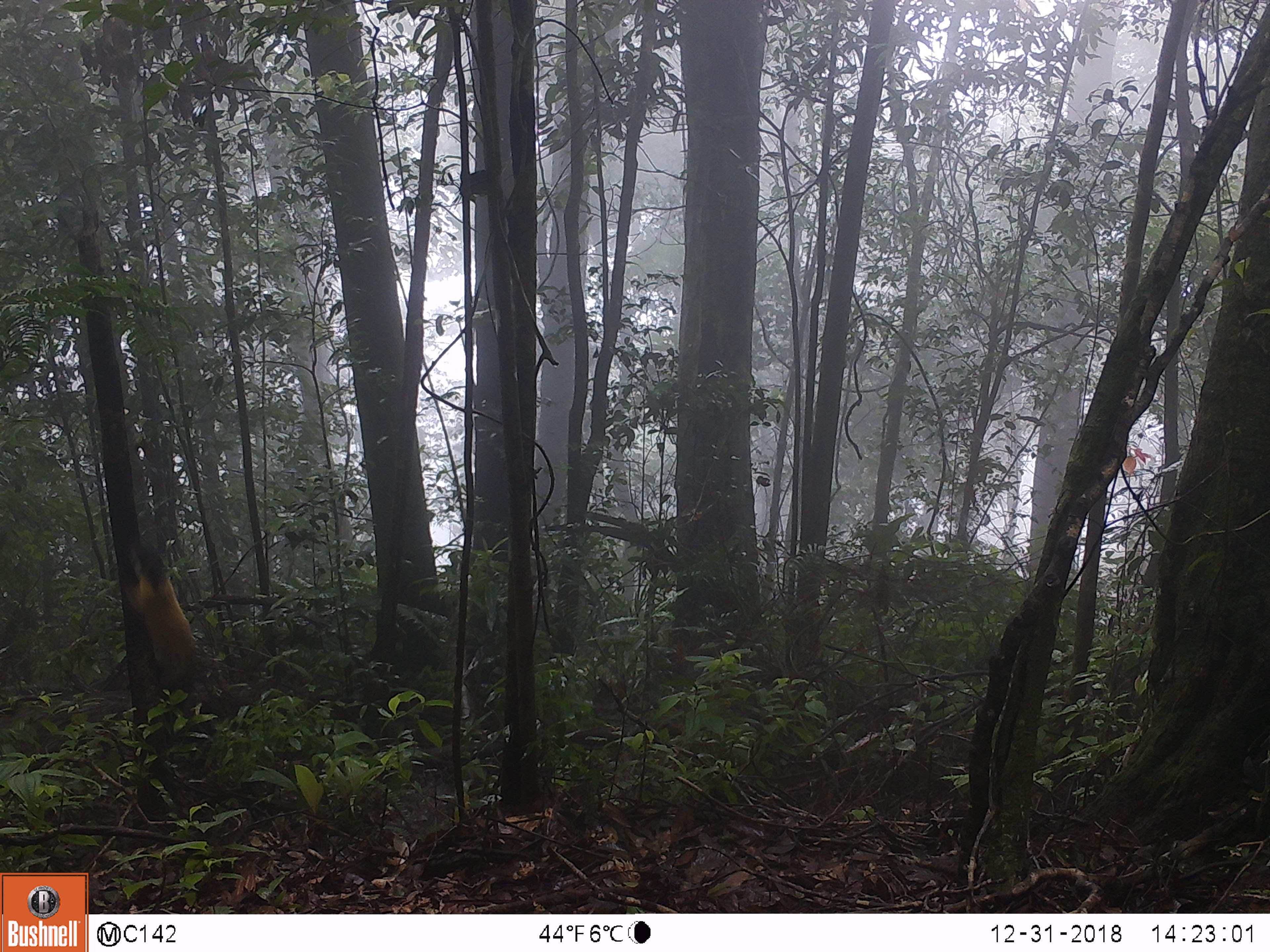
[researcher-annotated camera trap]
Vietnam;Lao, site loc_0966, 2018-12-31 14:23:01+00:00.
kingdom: Animalia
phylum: Chordata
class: Mammalia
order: Carnivora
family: Mustelidae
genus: Martes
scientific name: Martes flavigula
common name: yellow-throated marten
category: yellow throated marten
Yellow throated marten (yellow-throated marten) (Martes flavigula). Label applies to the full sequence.